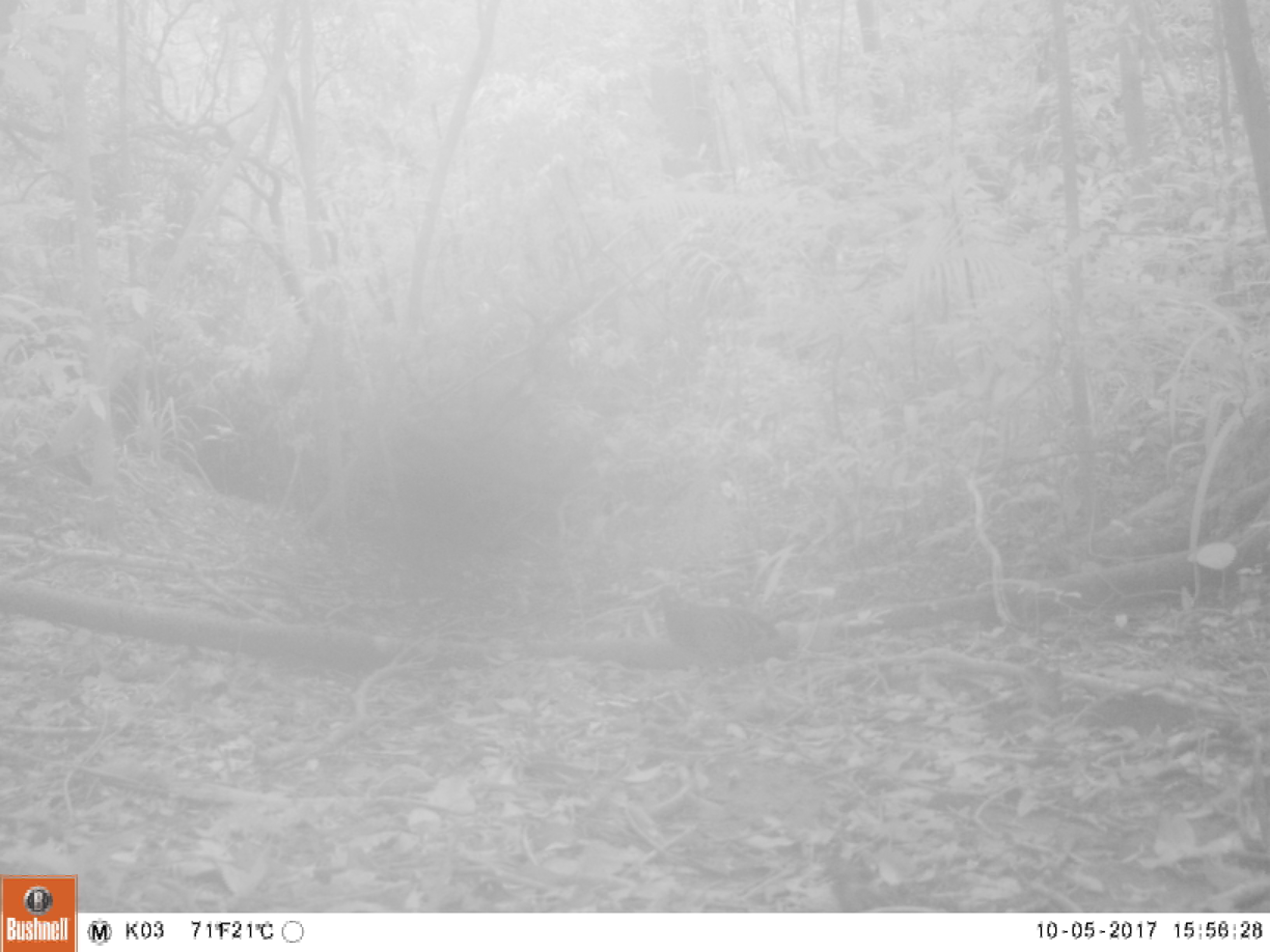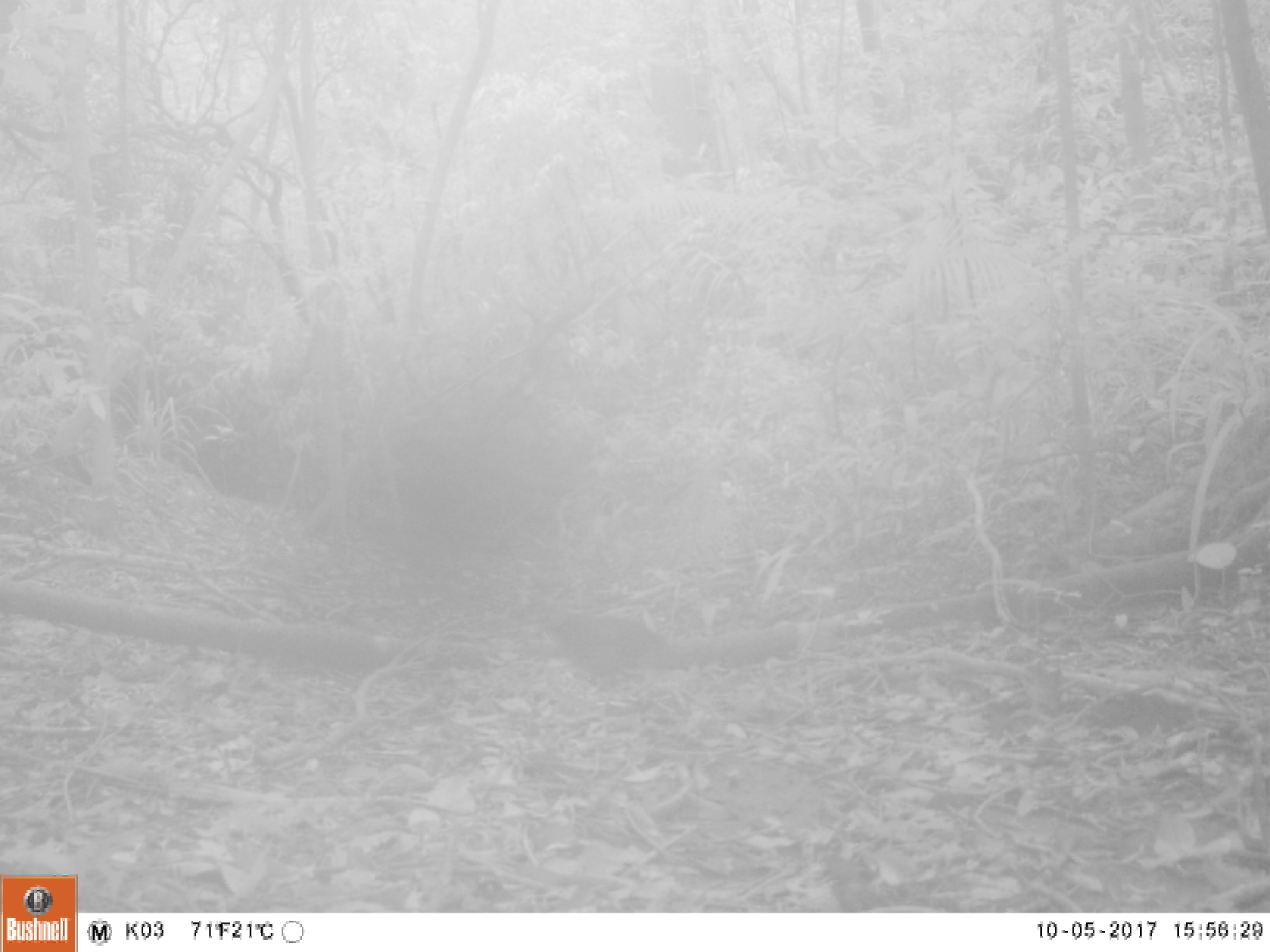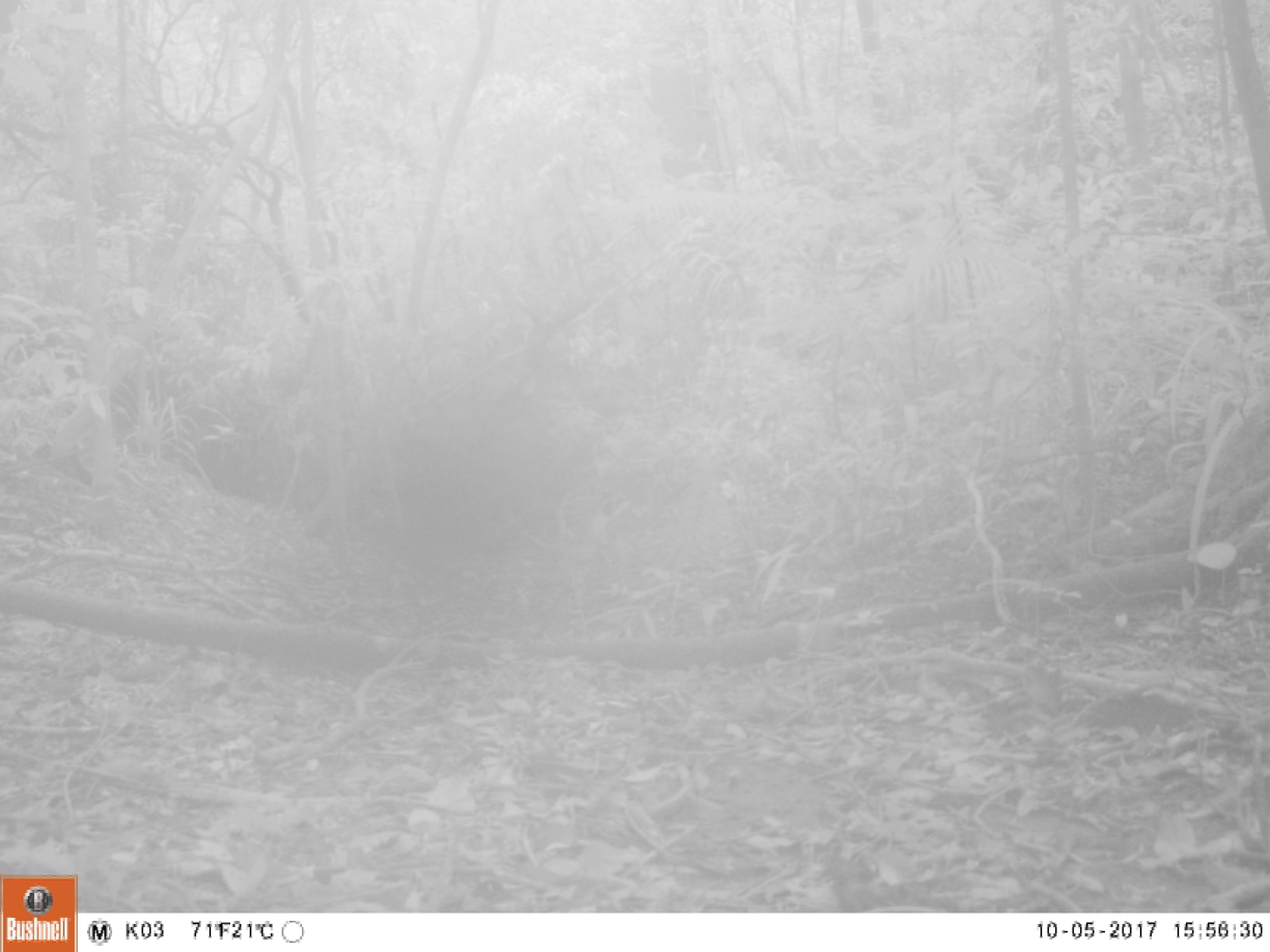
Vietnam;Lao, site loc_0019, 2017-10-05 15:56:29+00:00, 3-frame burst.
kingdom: Animalia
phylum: Chordata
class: Aves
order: Galliformes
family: Phasianidae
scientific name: Phasianidae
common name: partridge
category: unidentified partridge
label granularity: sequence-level